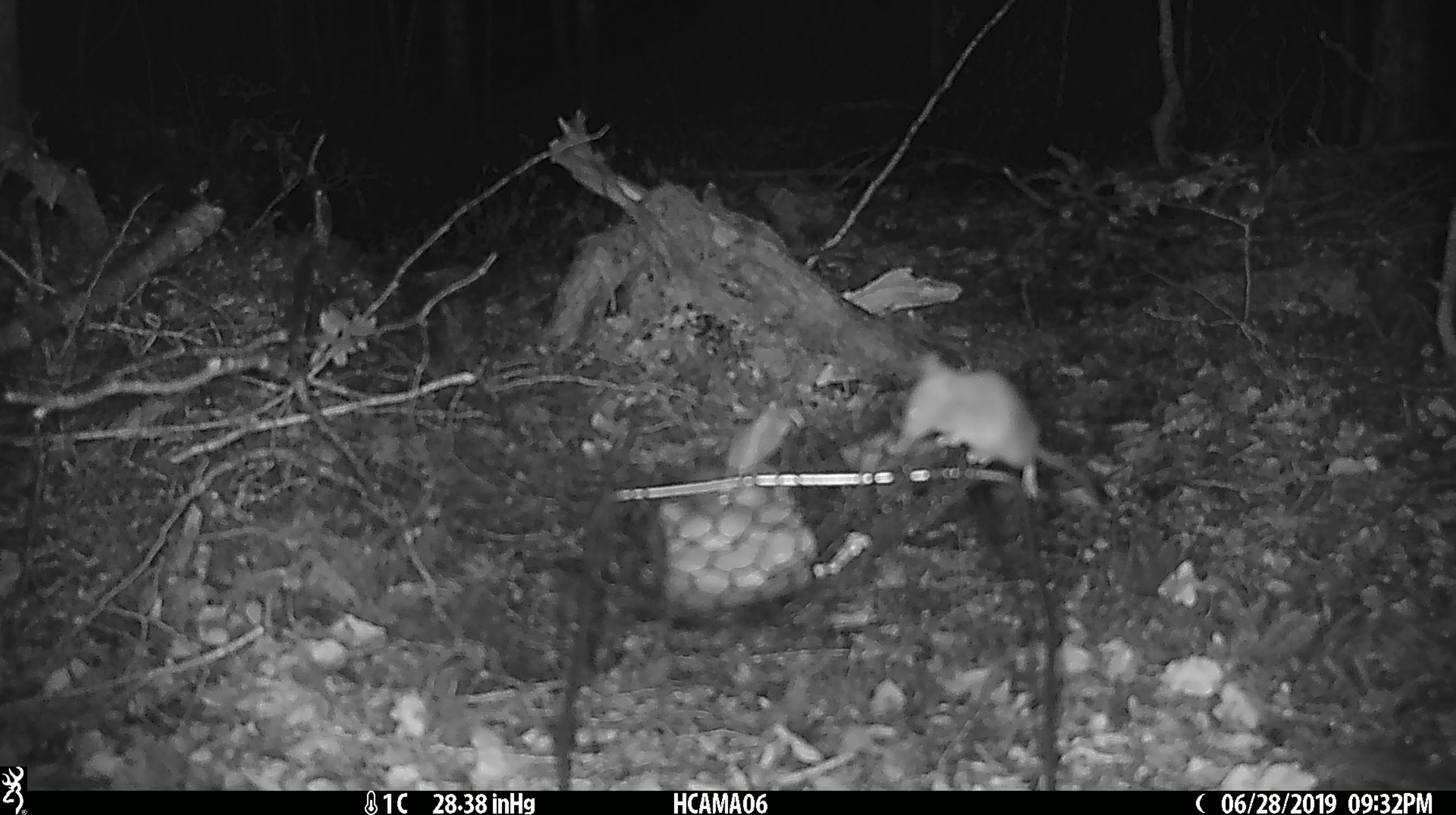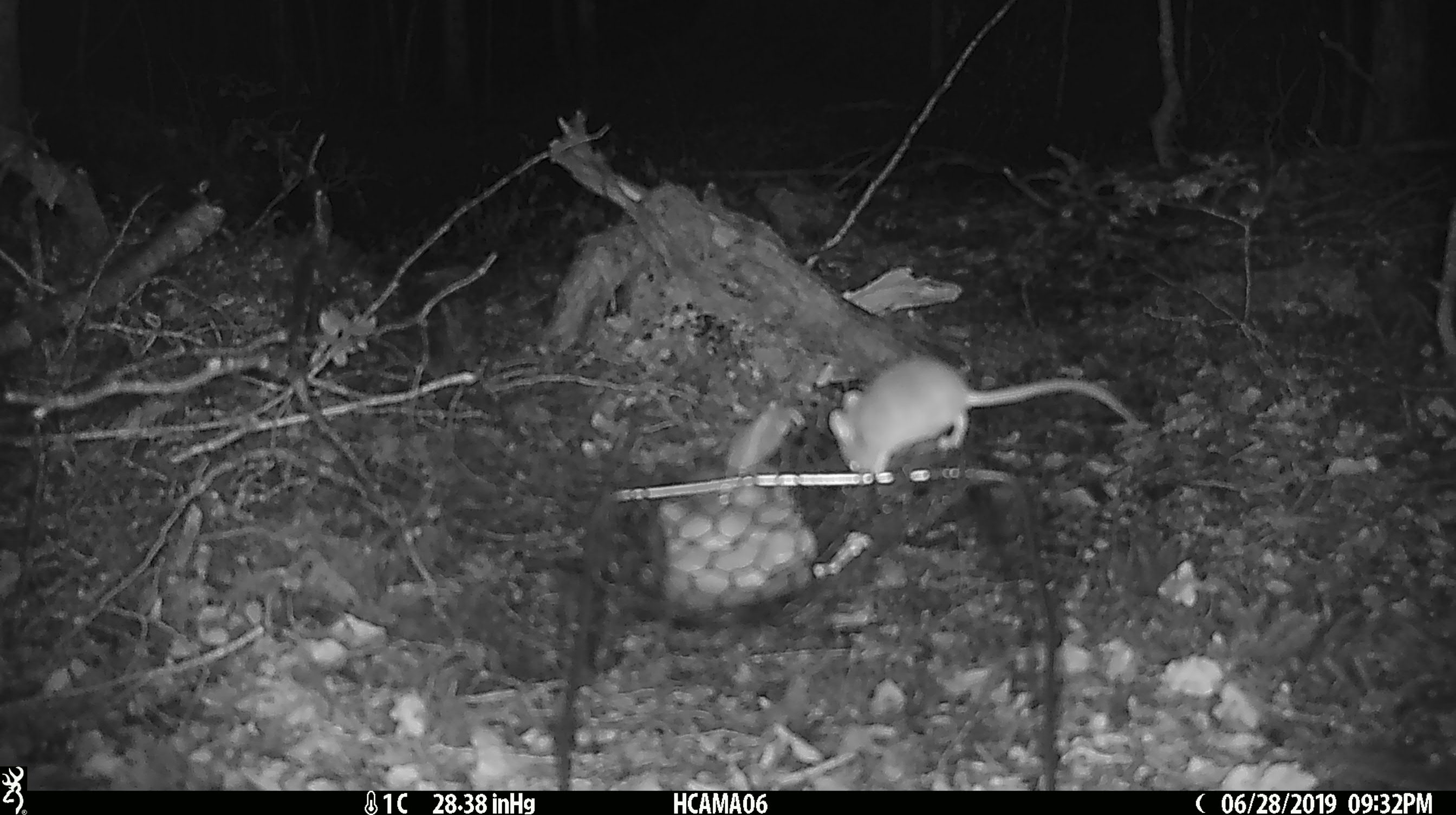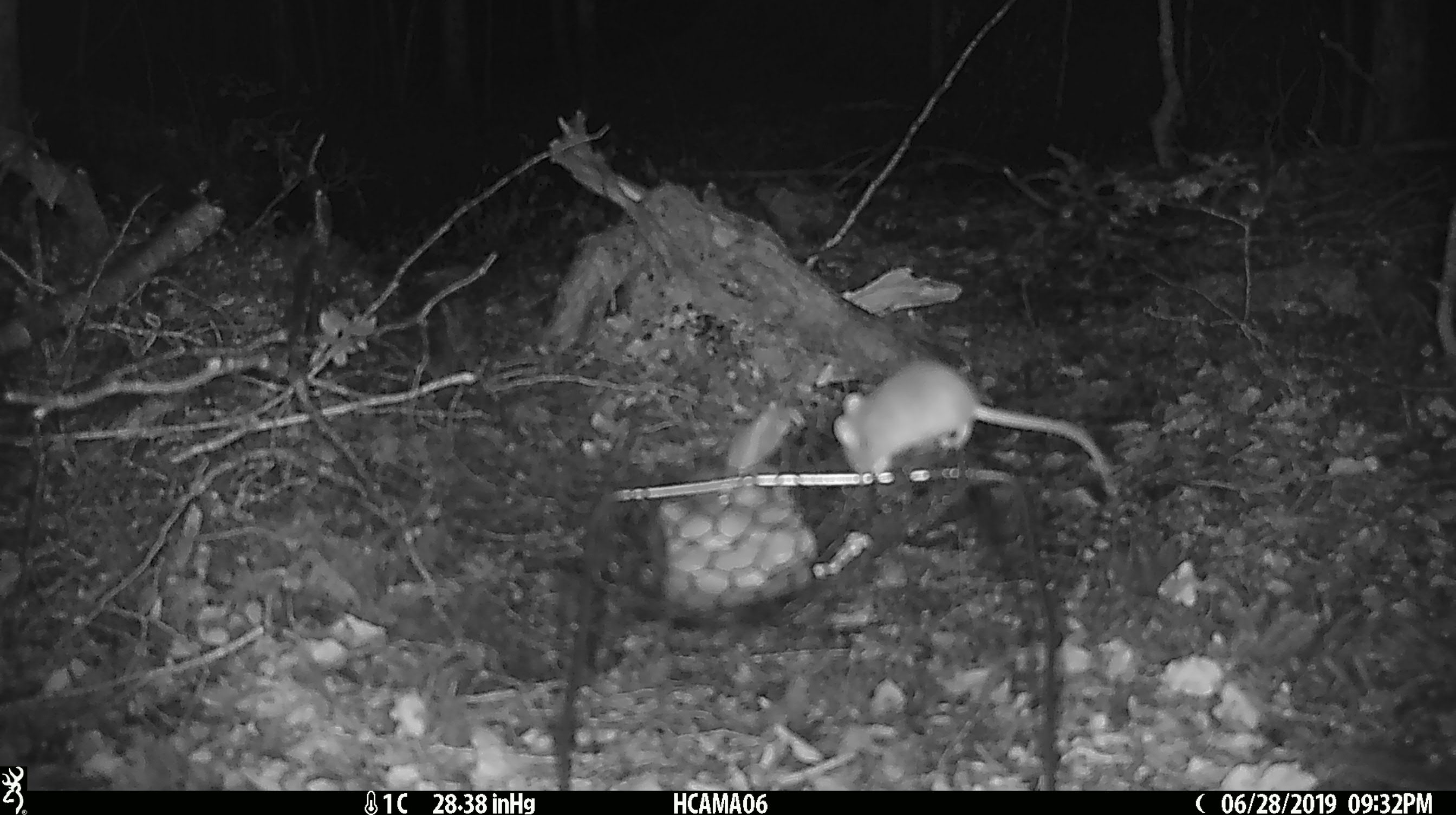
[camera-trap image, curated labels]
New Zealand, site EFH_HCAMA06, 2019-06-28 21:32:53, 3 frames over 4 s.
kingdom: Animalia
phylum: Chordata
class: Mammalia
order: Rodentia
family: Muridae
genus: Mus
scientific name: Mus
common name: mouse